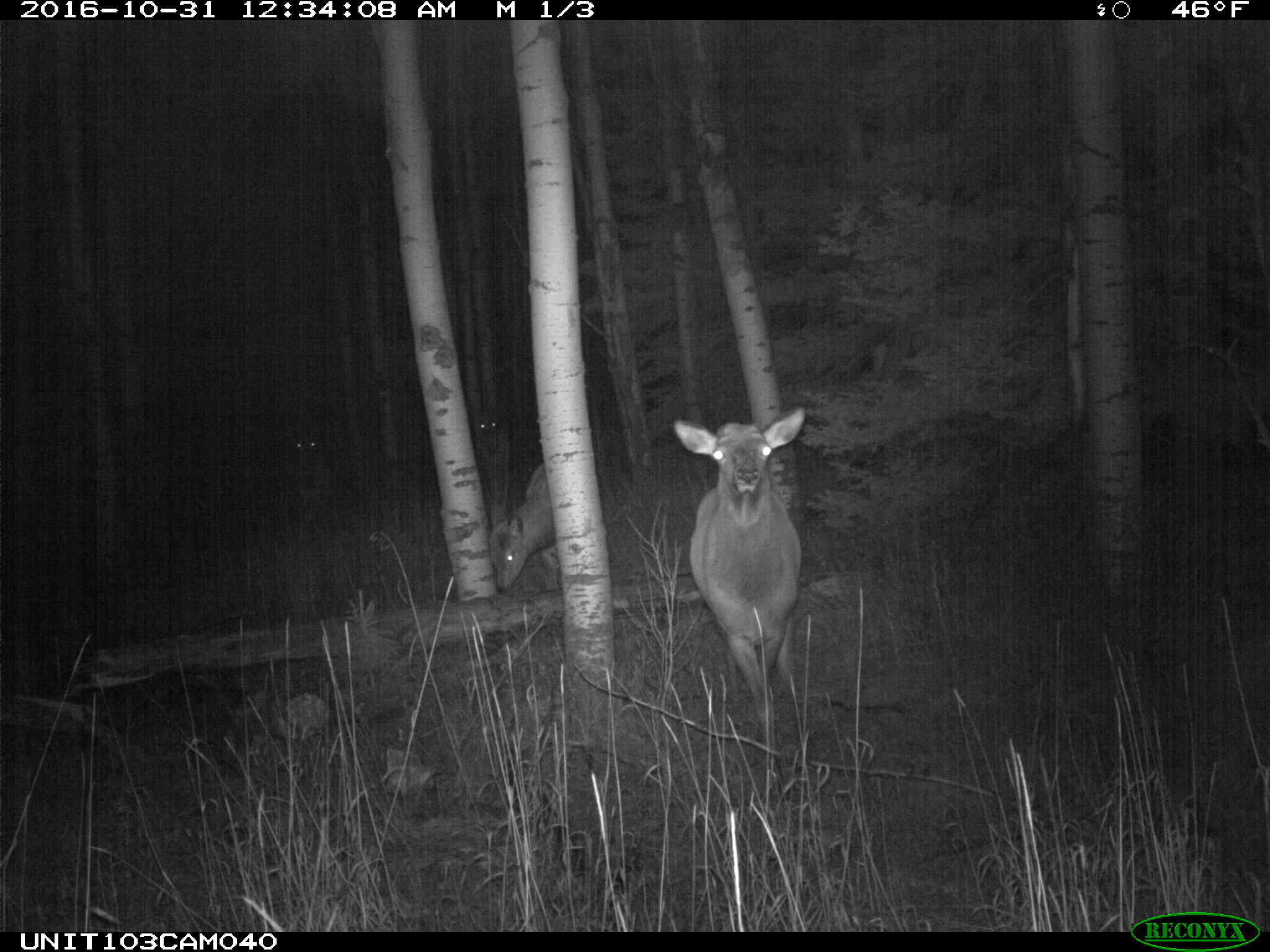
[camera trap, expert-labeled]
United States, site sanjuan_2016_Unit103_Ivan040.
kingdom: Animalia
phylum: Chordata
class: Mammalia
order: Artiodactyla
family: Cervidae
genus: Cervus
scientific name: Cervus elaphus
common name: red deer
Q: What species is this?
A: Cervus elaphus (red deer).